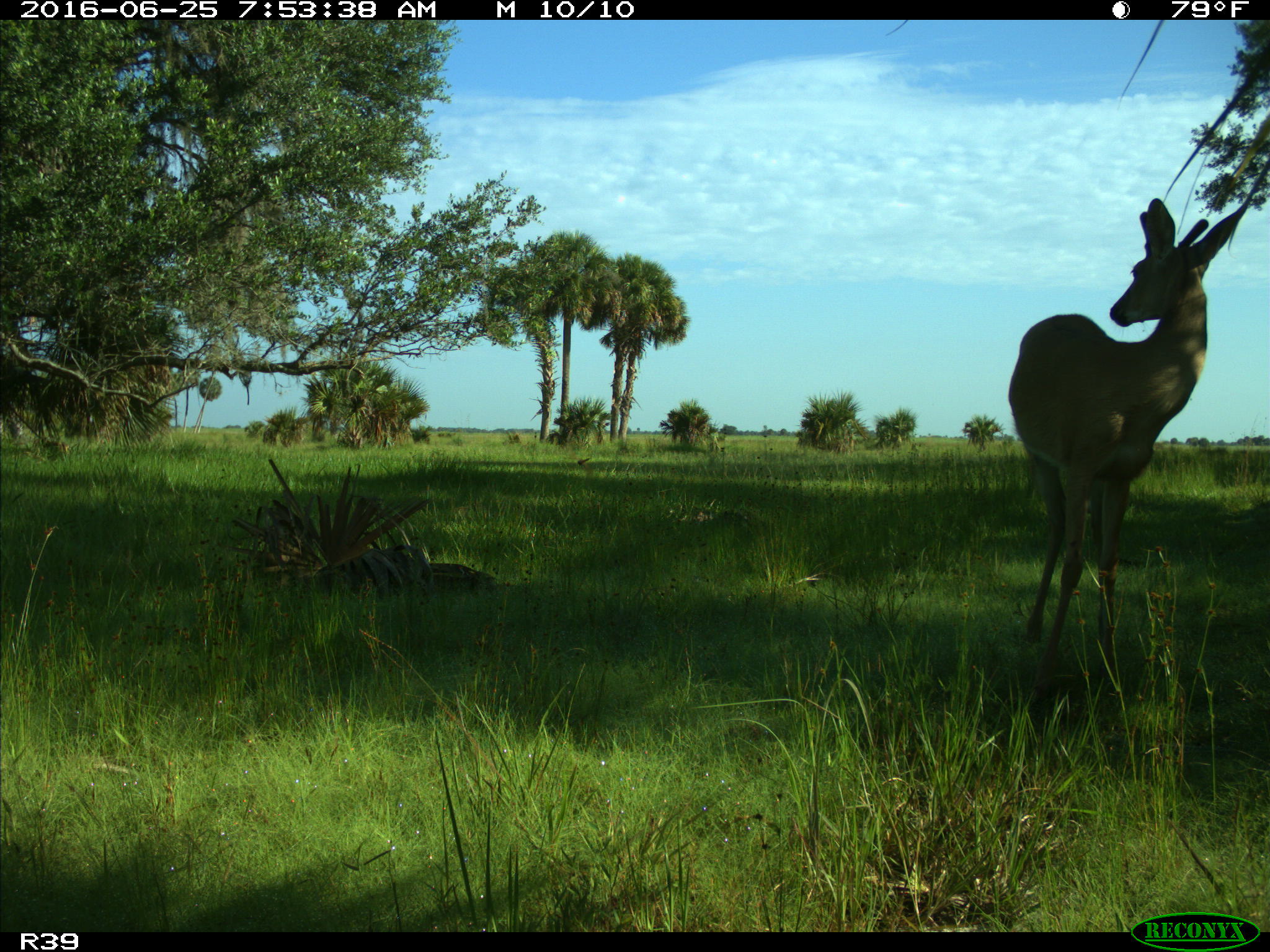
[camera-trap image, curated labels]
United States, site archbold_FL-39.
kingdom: Animalia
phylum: Chordata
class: Mammalia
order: Artiodactyla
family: Cervidae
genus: Odocoileus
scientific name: Odocoileus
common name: deer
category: unidentified deer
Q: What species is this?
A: Unidentified deer (deer) (Odocoileus).